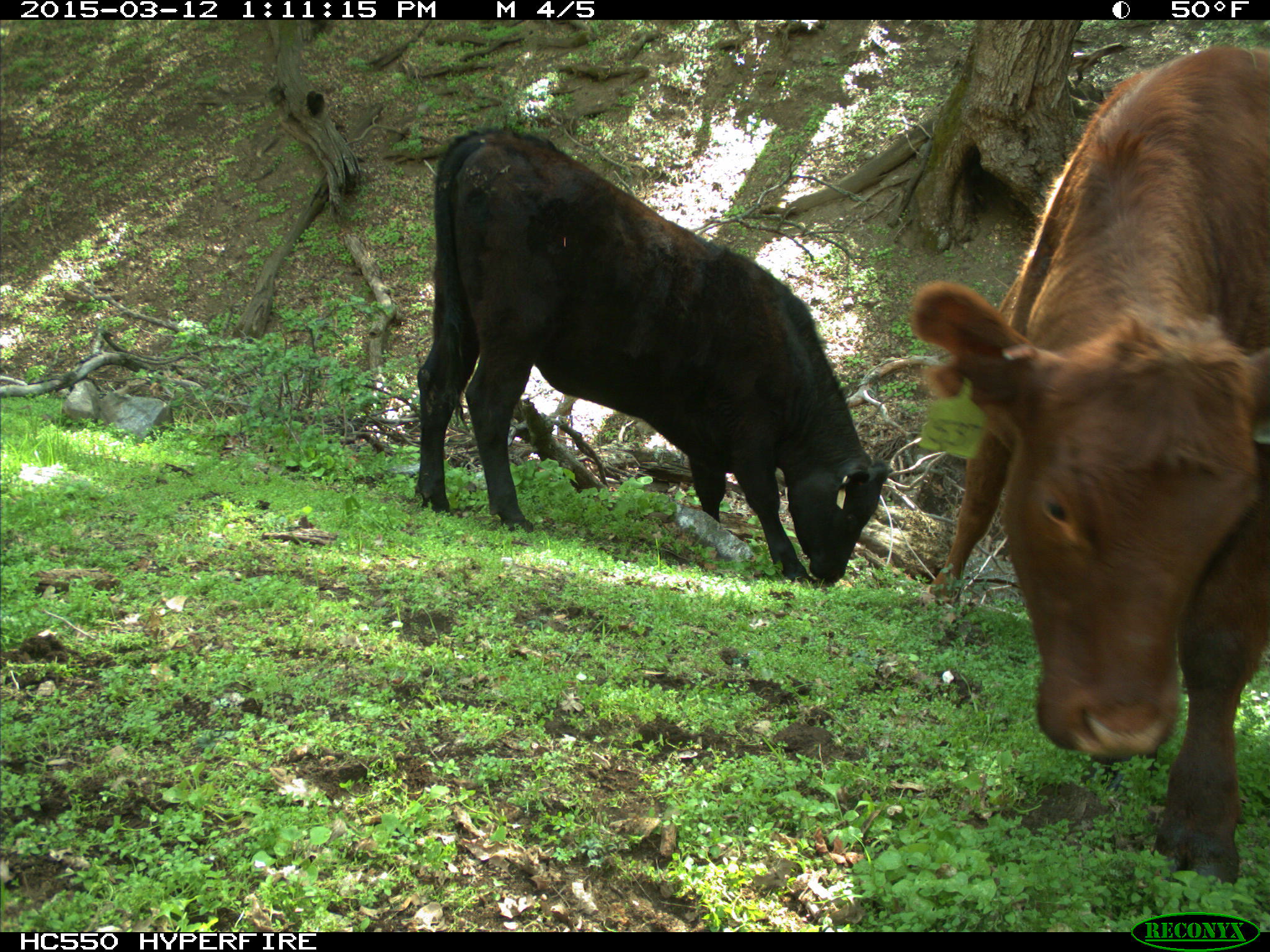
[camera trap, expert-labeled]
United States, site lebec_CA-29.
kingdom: Animalia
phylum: Chordata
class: Mammalia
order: Artiodactyla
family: Bovidae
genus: Bos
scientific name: Bos taurus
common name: domestic cow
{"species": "Bos taurus (domestic cow)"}